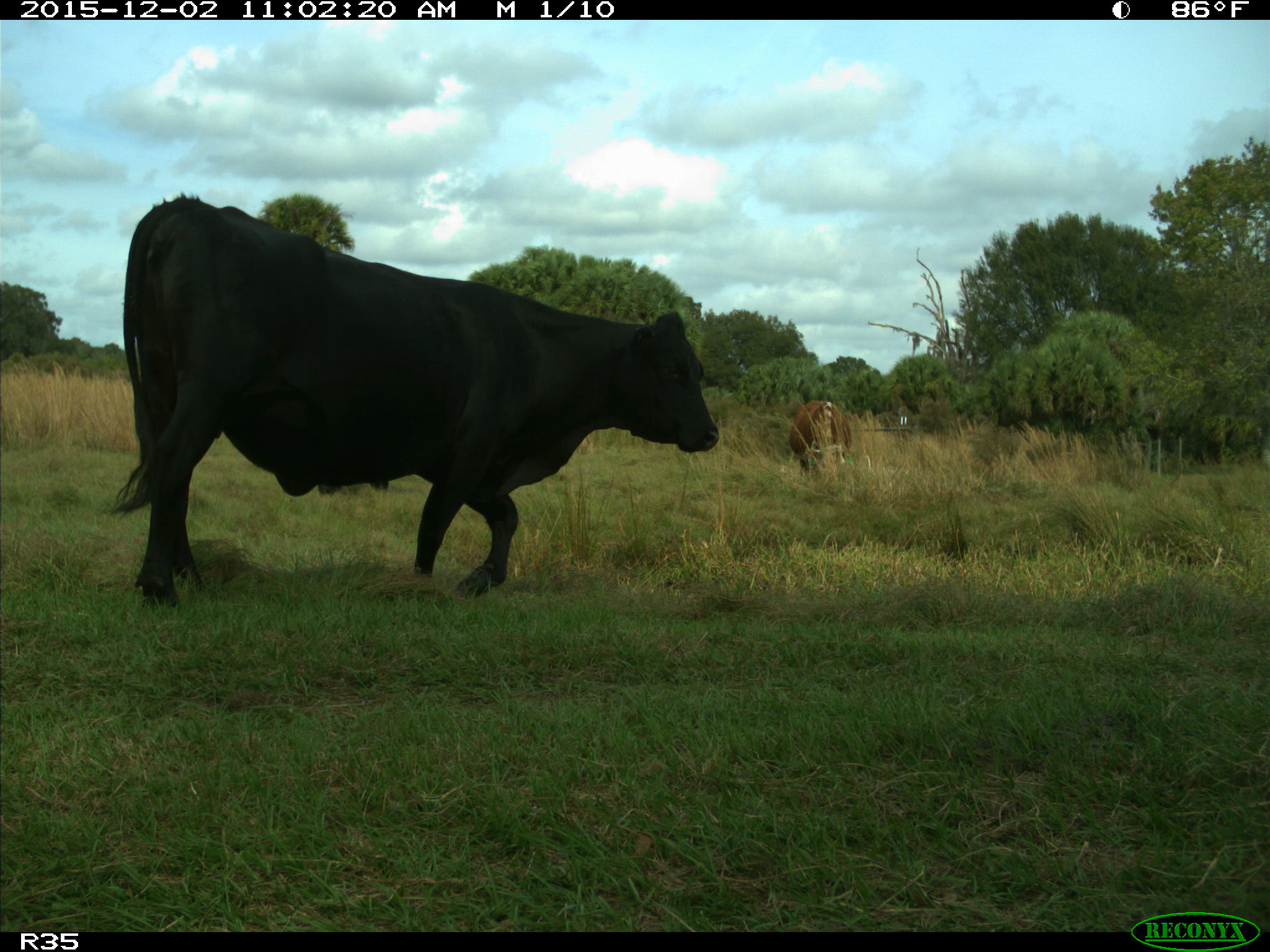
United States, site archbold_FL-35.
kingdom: Animalia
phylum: Chordata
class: Mammalia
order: Artiodactyla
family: Bovidae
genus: Bos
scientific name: Bos taurus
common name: domestic cow